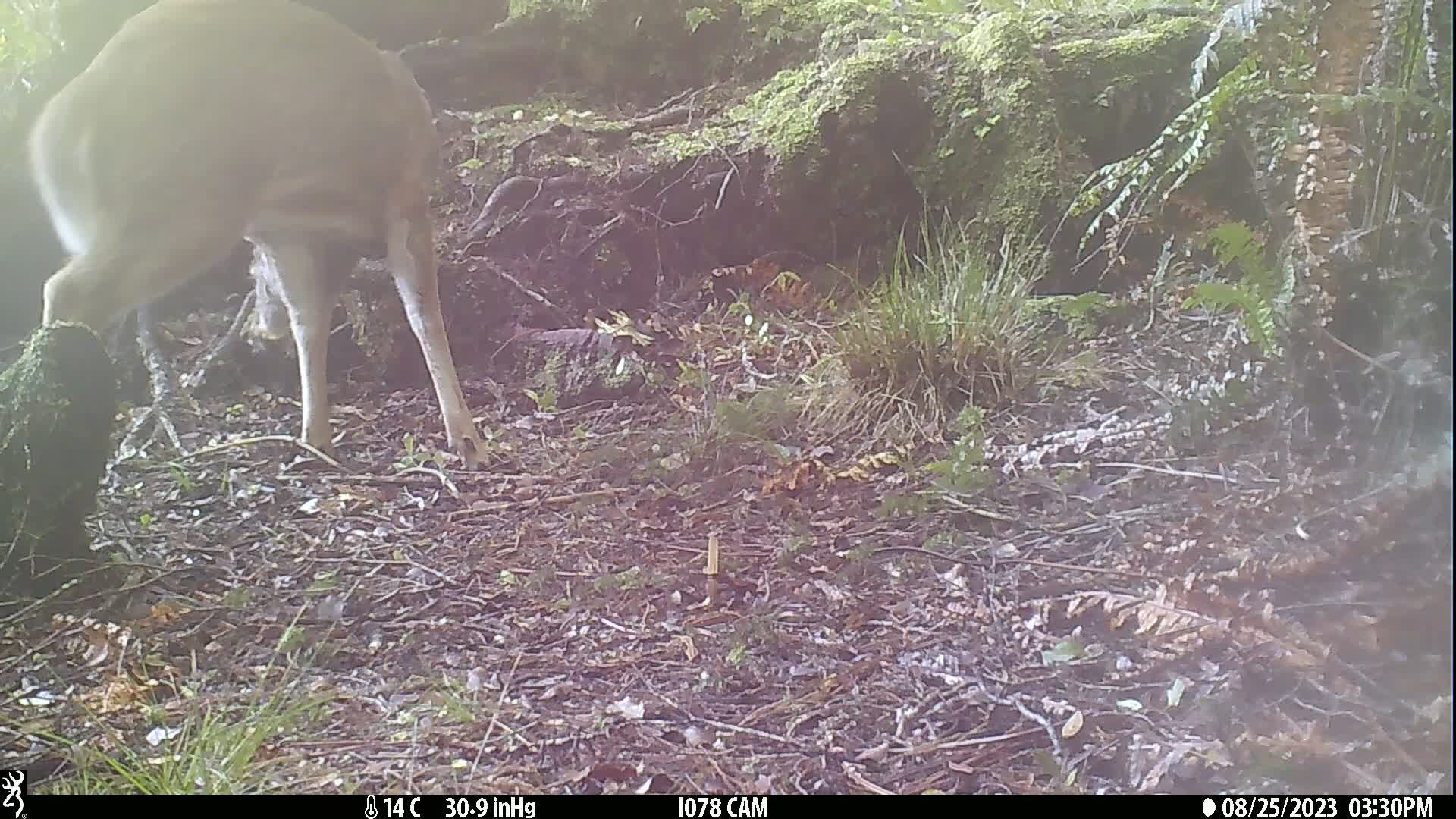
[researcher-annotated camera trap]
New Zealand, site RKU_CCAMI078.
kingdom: Animalia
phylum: Chordata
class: Mammalia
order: Artiodactyla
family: Cervidae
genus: Odocoileus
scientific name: Odocoileus virginianus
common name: white-tailed deer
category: white tailed deer